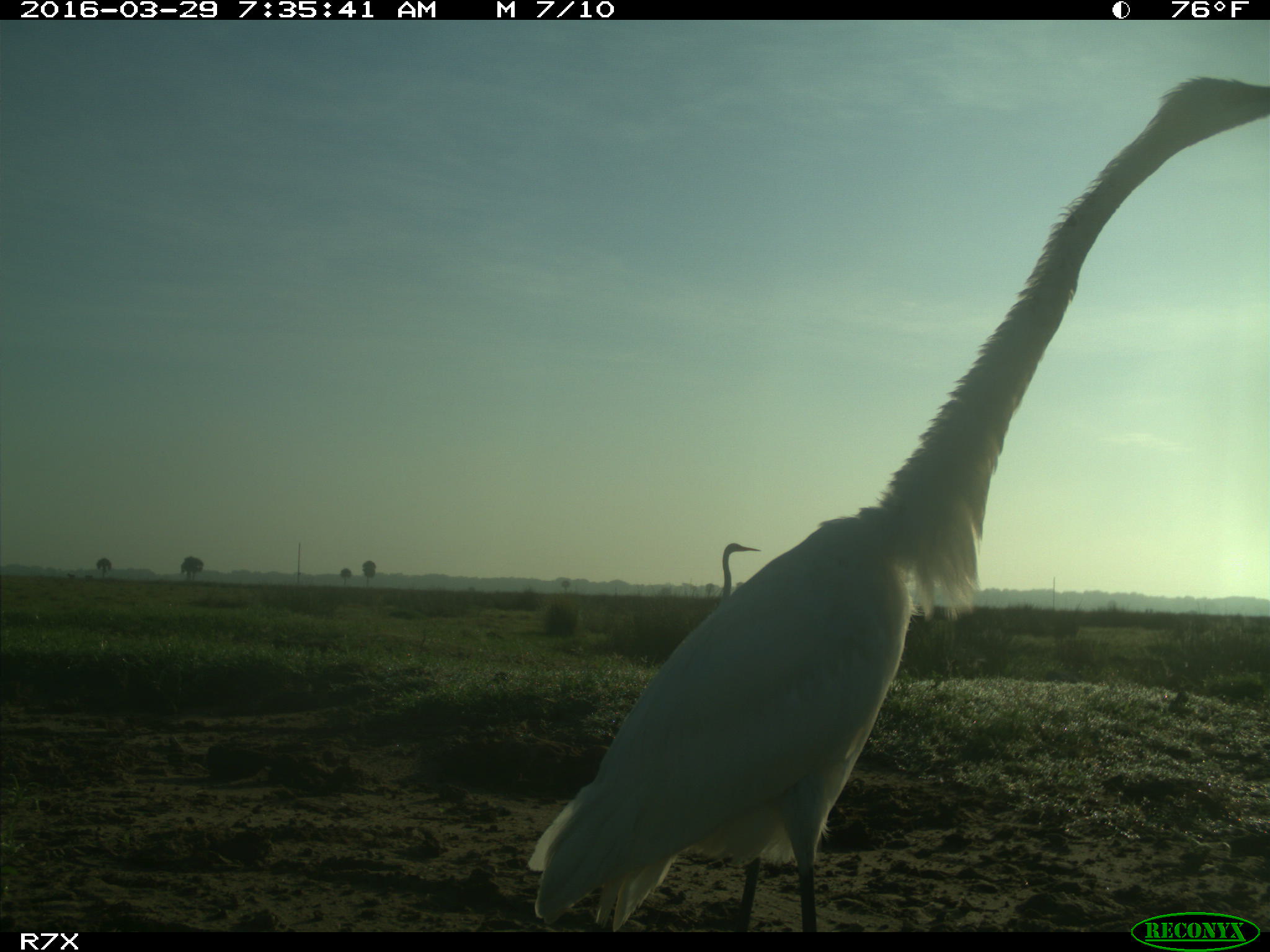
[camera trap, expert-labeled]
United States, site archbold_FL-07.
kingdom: Animalia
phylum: Chordata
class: Aves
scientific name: Aves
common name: birds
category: unidentified bird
Unidentified bird (birds) (Aves).